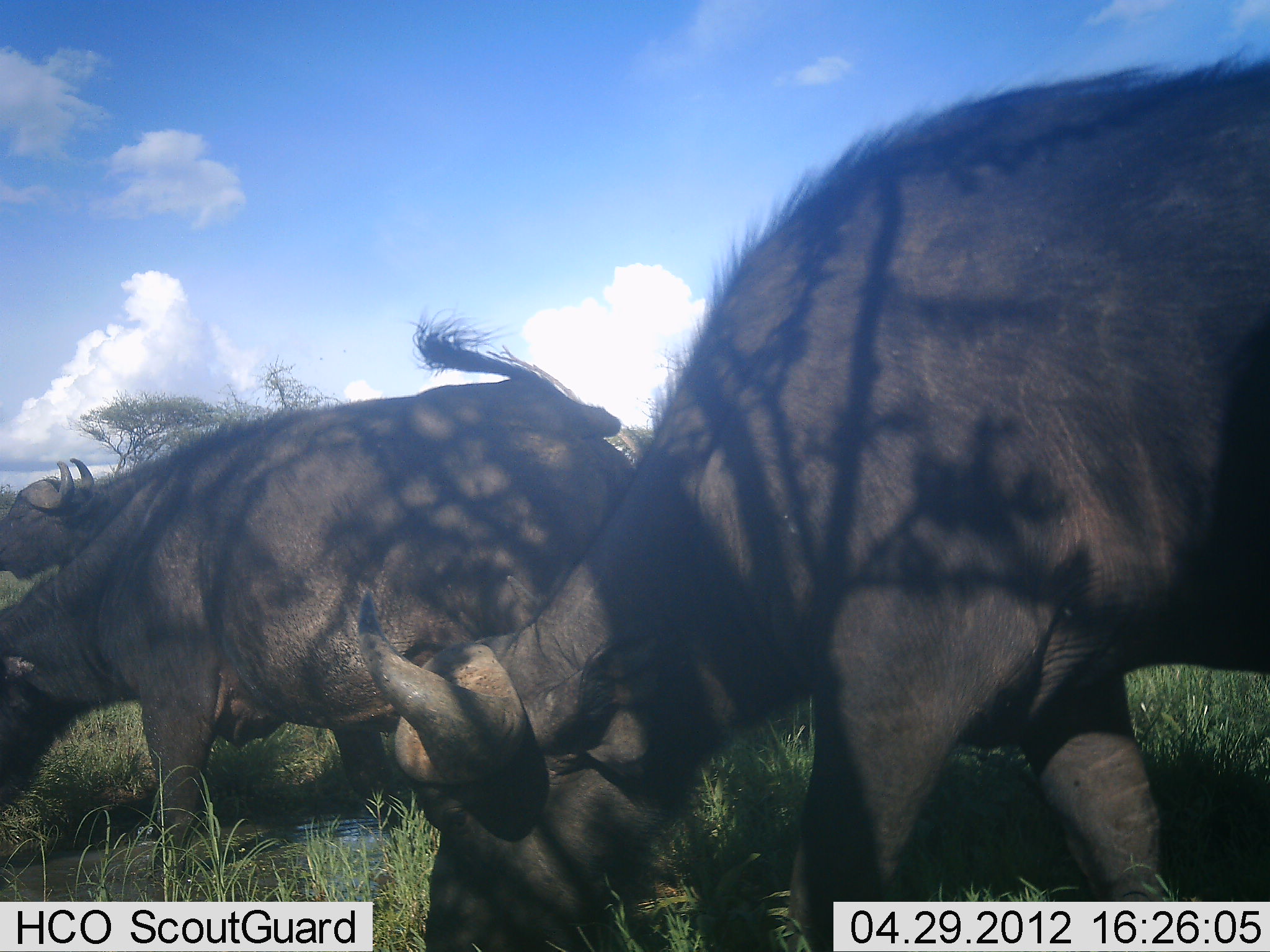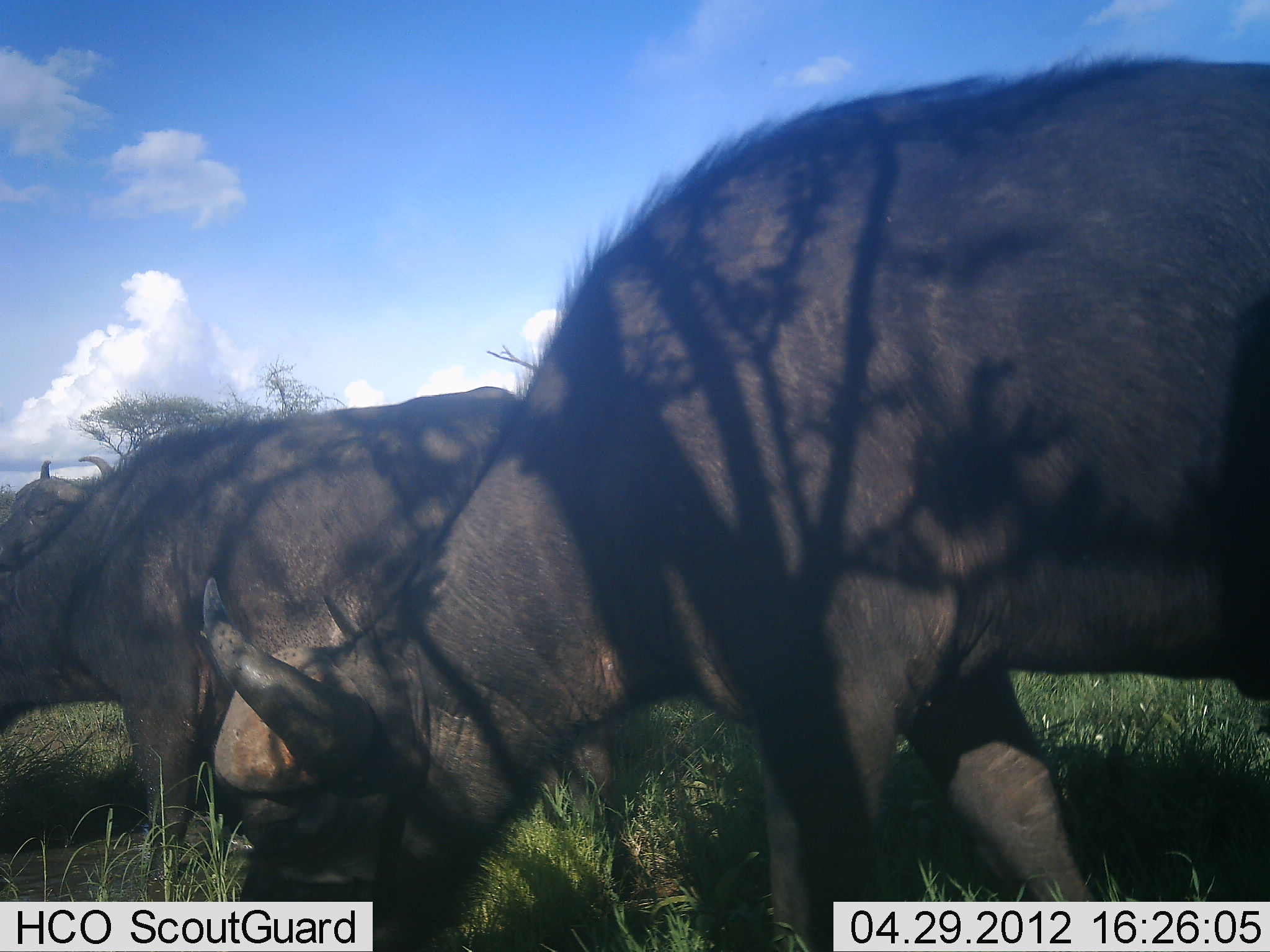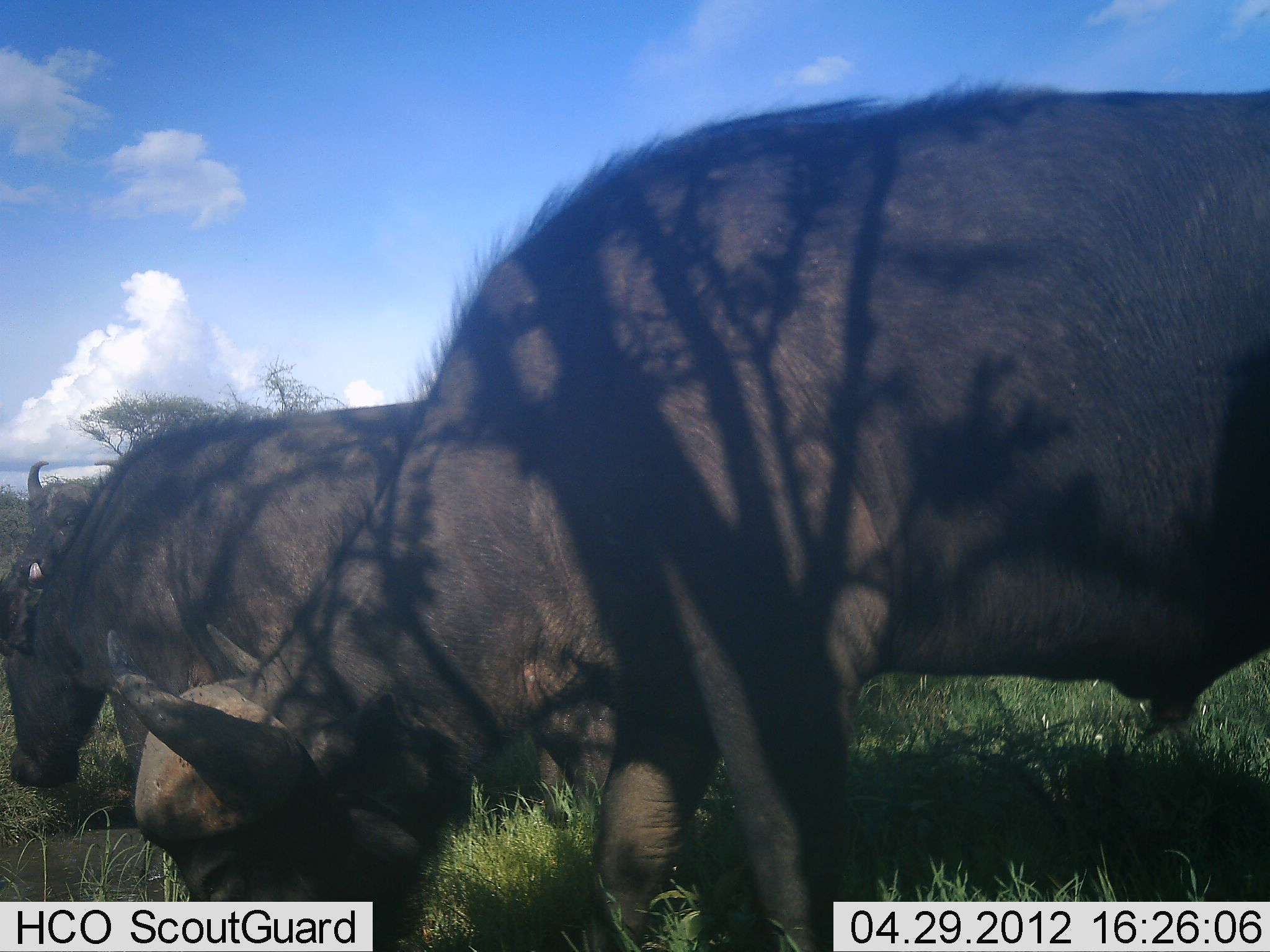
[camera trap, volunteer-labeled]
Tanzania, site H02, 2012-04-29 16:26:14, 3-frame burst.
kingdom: Animalia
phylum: Chordata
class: Mammalia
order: Artiodactyla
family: Bovidae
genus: Syncerus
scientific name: Syncerus caffer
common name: cape buffalo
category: buffalo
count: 3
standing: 21%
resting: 0%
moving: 29%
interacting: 0%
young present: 0%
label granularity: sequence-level